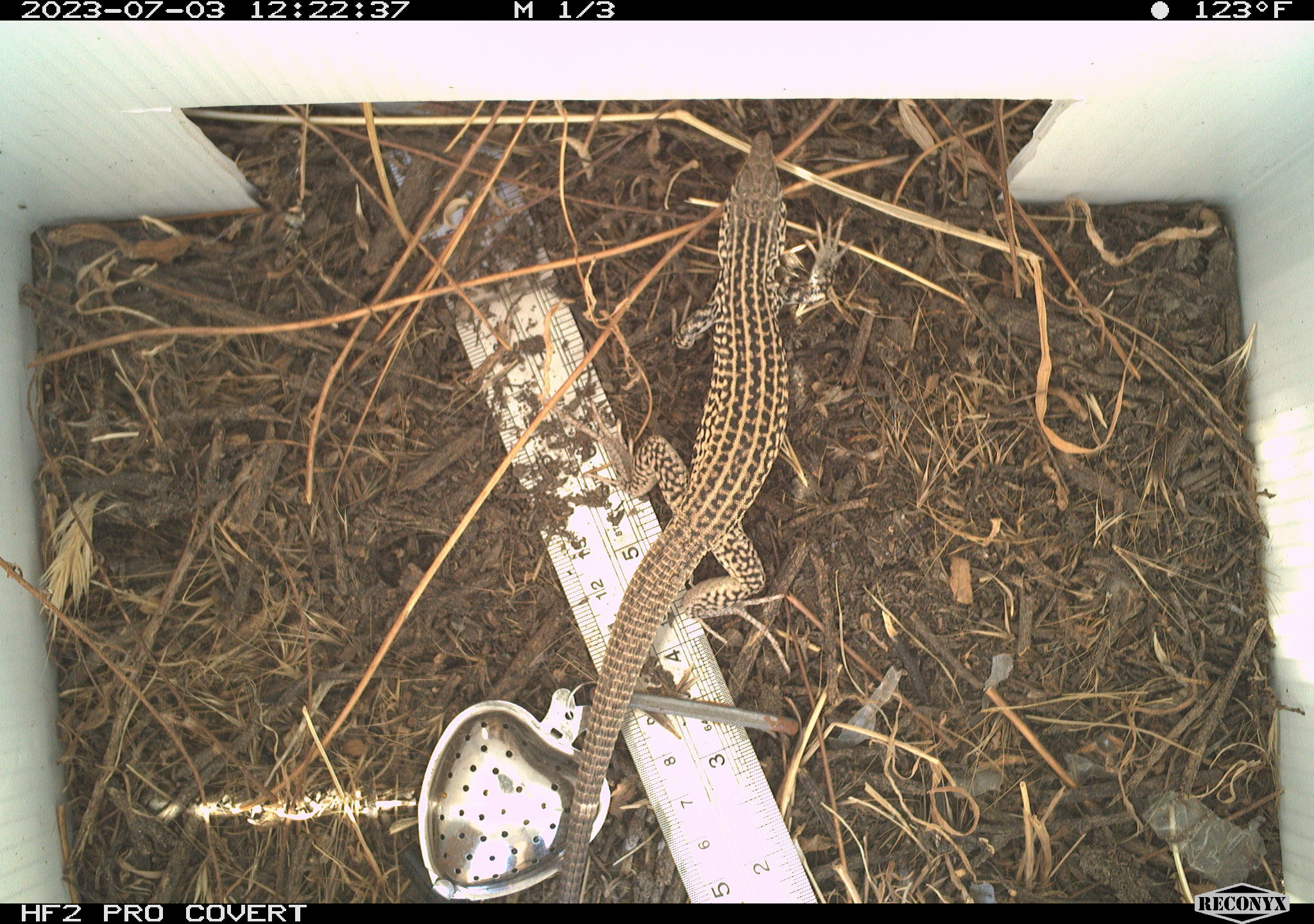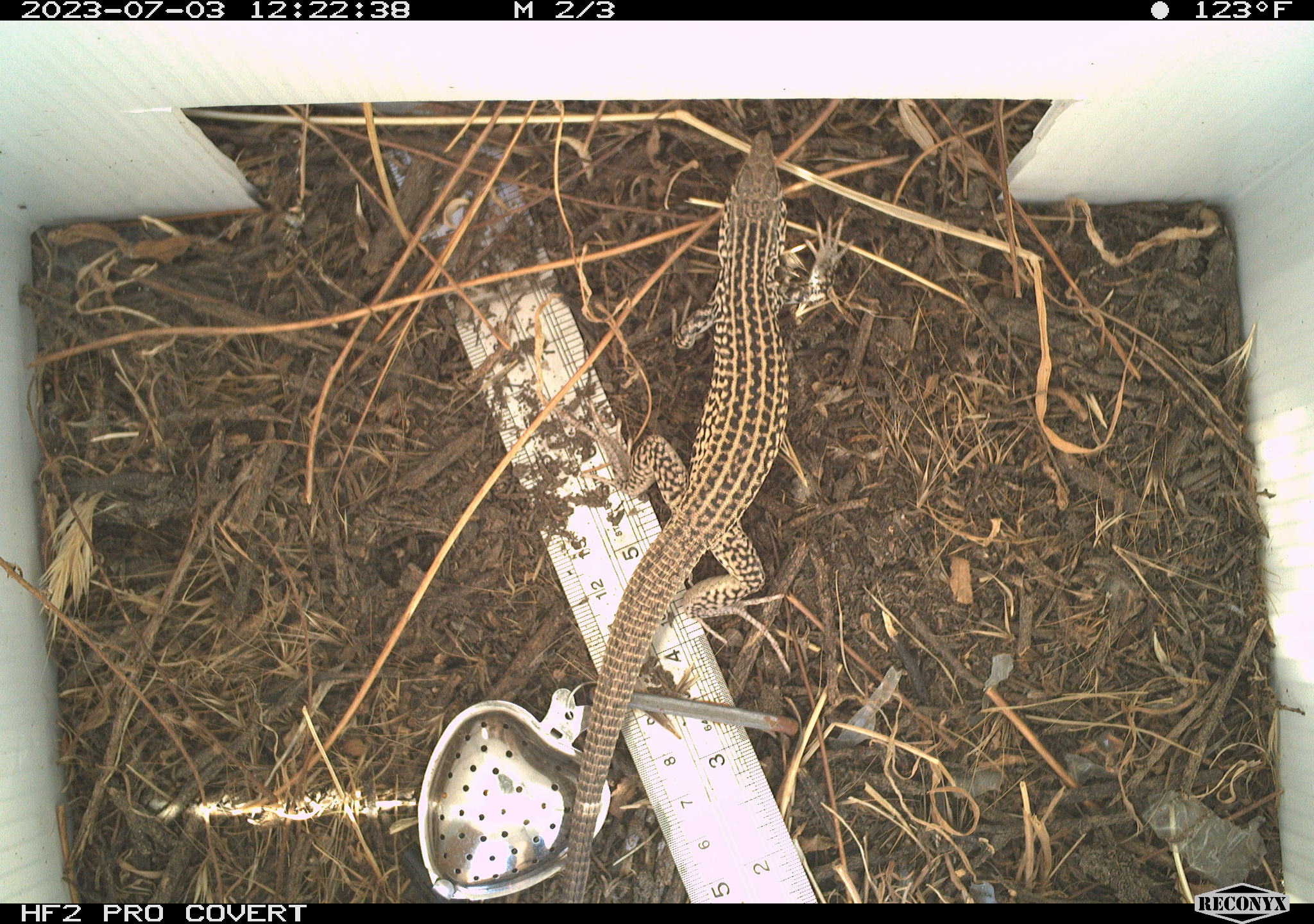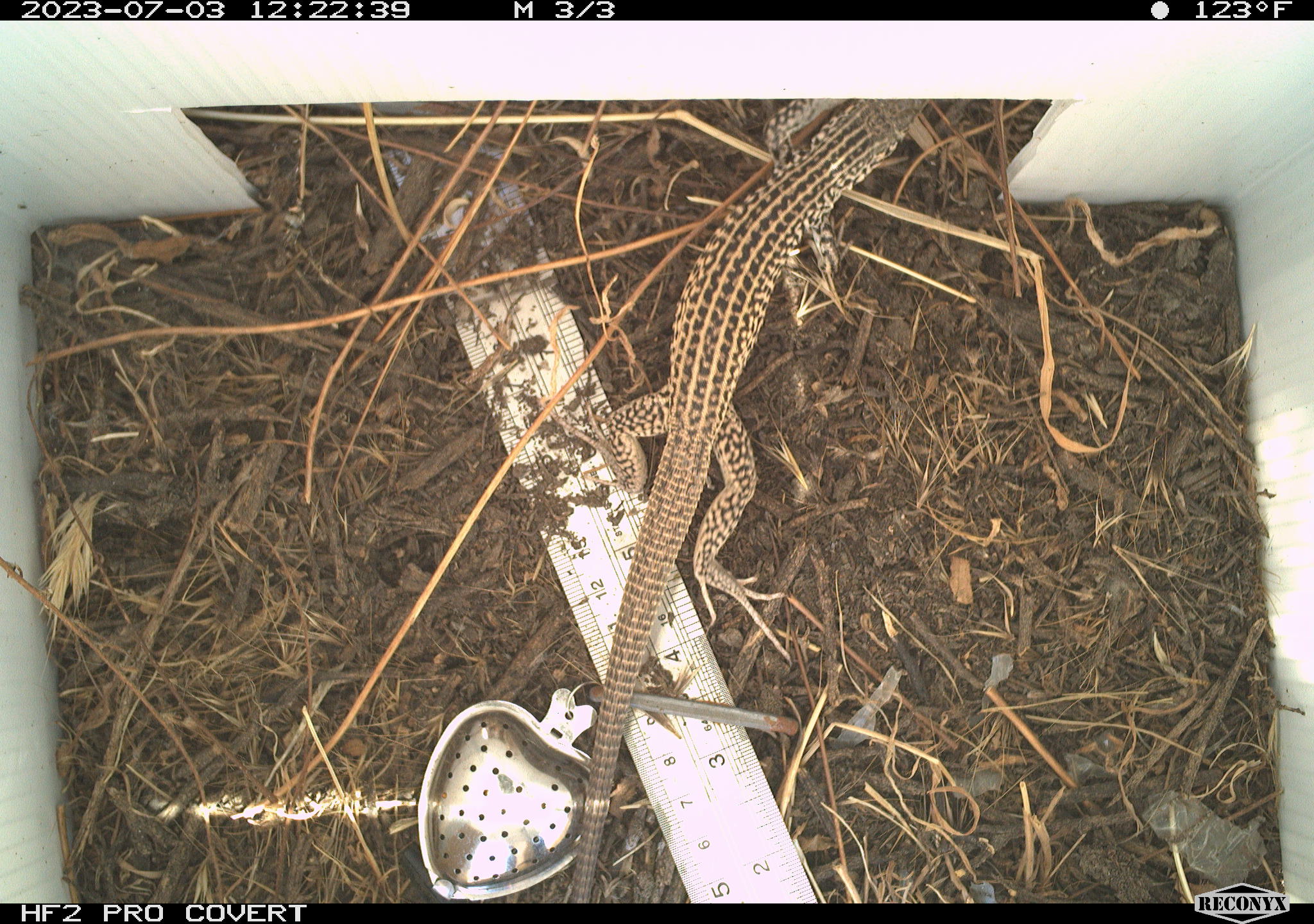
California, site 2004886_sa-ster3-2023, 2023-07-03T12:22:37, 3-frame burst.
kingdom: Animalia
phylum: Chordata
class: Reptilia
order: Squamata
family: Teiidae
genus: Aspidoscelis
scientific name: Aspidoscelis tigris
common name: western whiptail